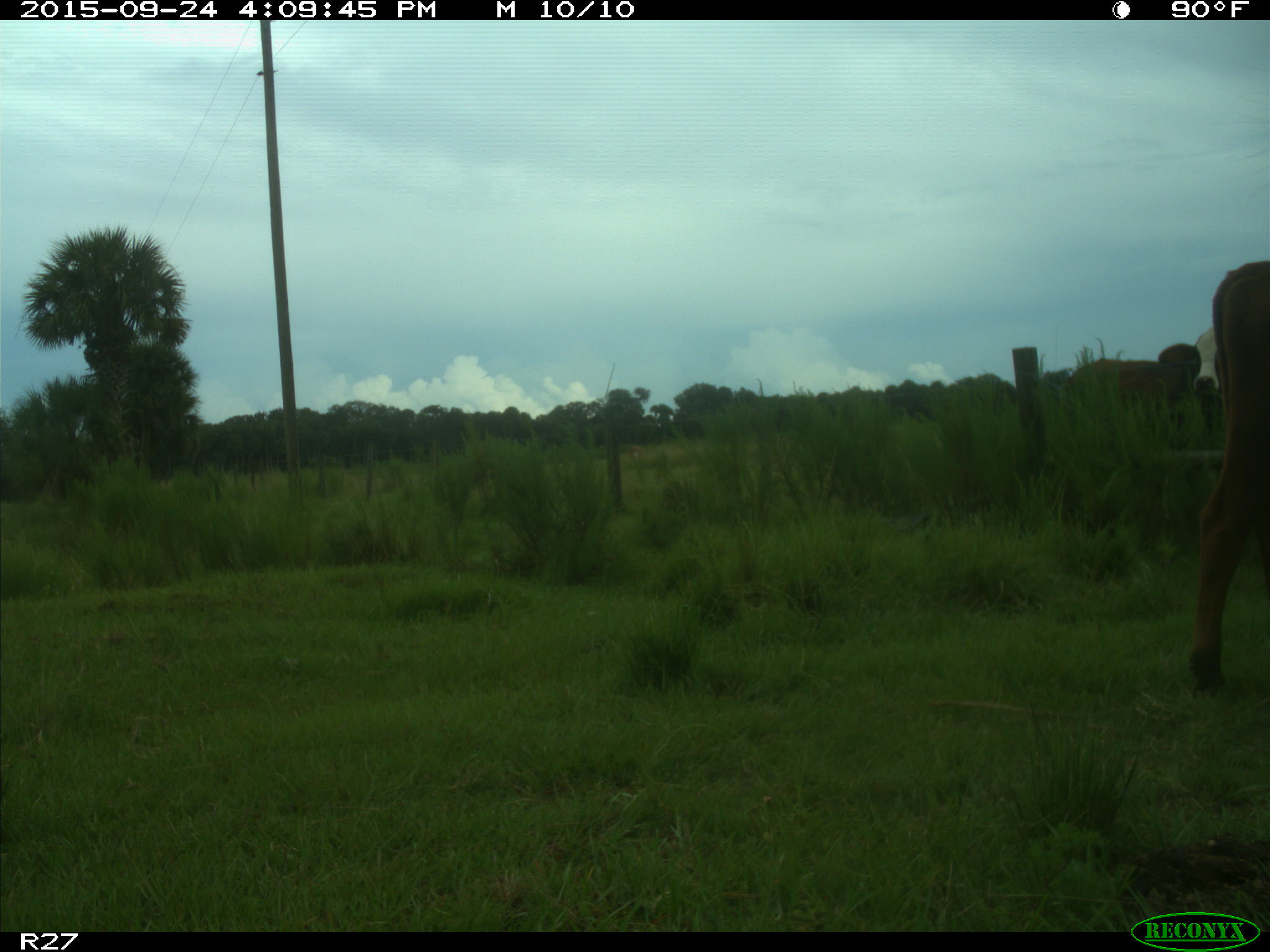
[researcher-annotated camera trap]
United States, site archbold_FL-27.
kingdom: Animalia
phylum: Chordata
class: Mammalia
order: Artiodactyla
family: Bovidae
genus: Bos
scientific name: Bos taurus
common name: domestic cow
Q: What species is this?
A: Bos taurus (domestic cow).